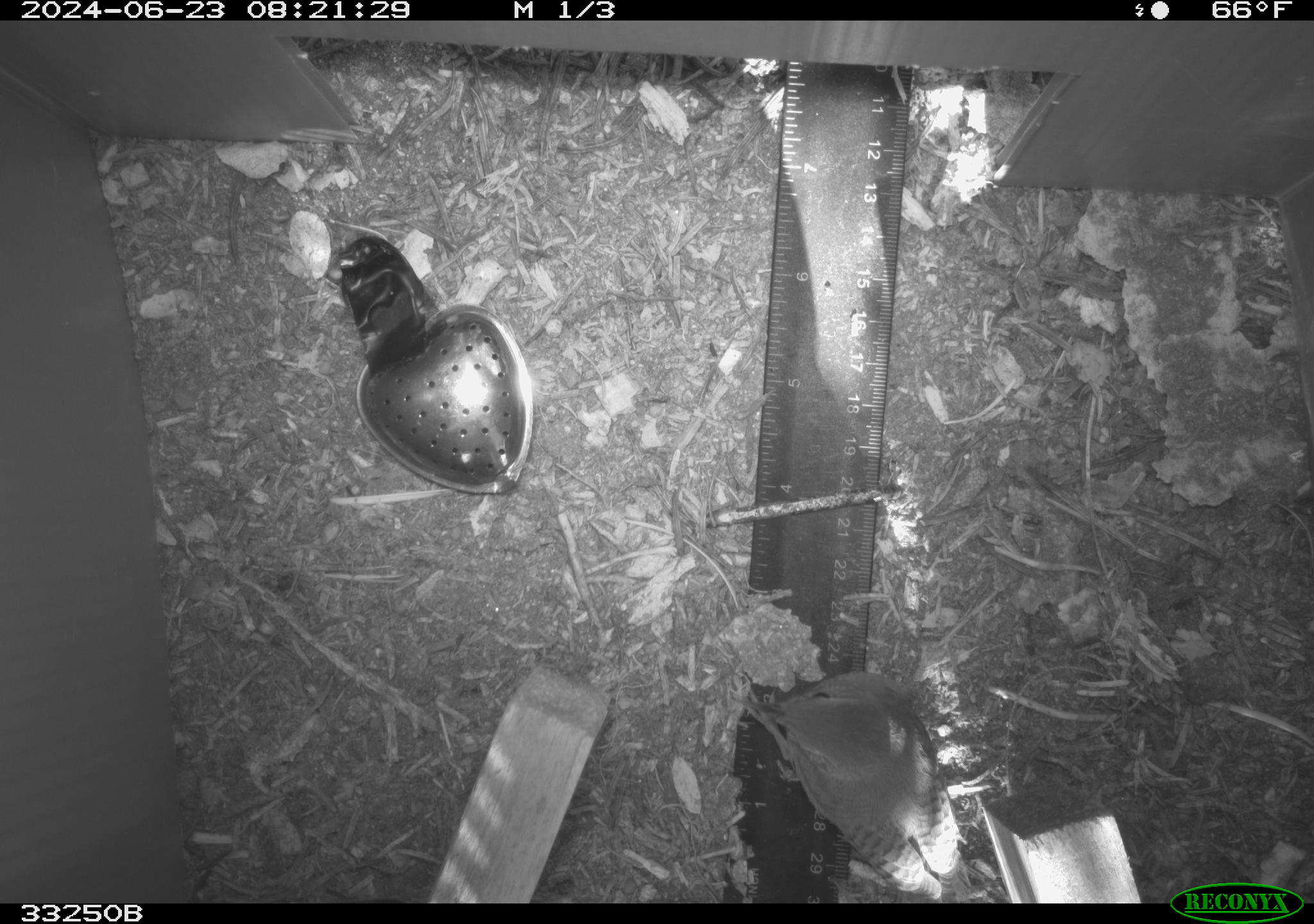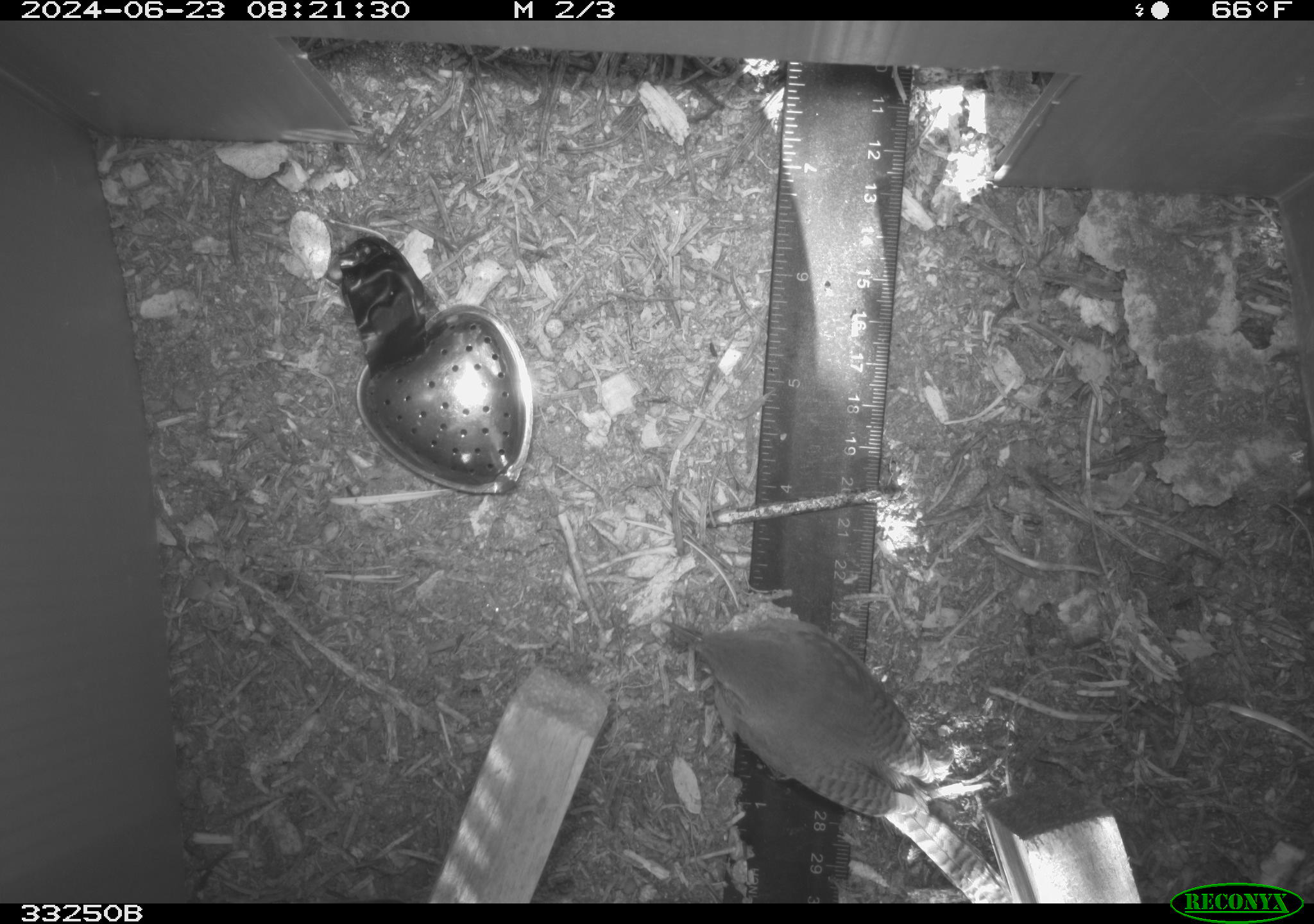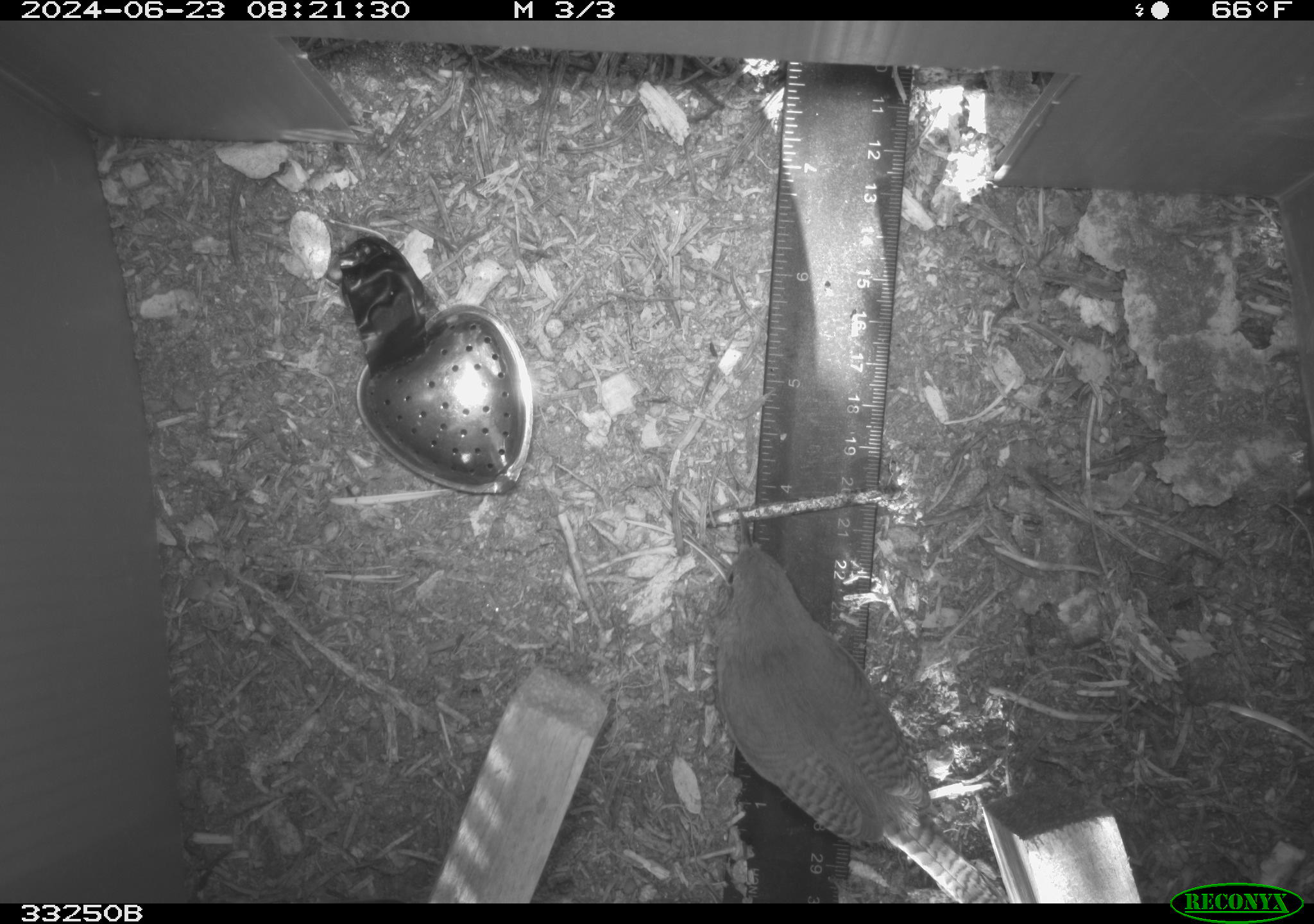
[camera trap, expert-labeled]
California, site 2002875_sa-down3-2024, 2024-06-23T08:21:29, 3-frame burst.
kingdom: Animalia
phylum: Chordata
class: Aves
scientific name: Aves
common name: bird